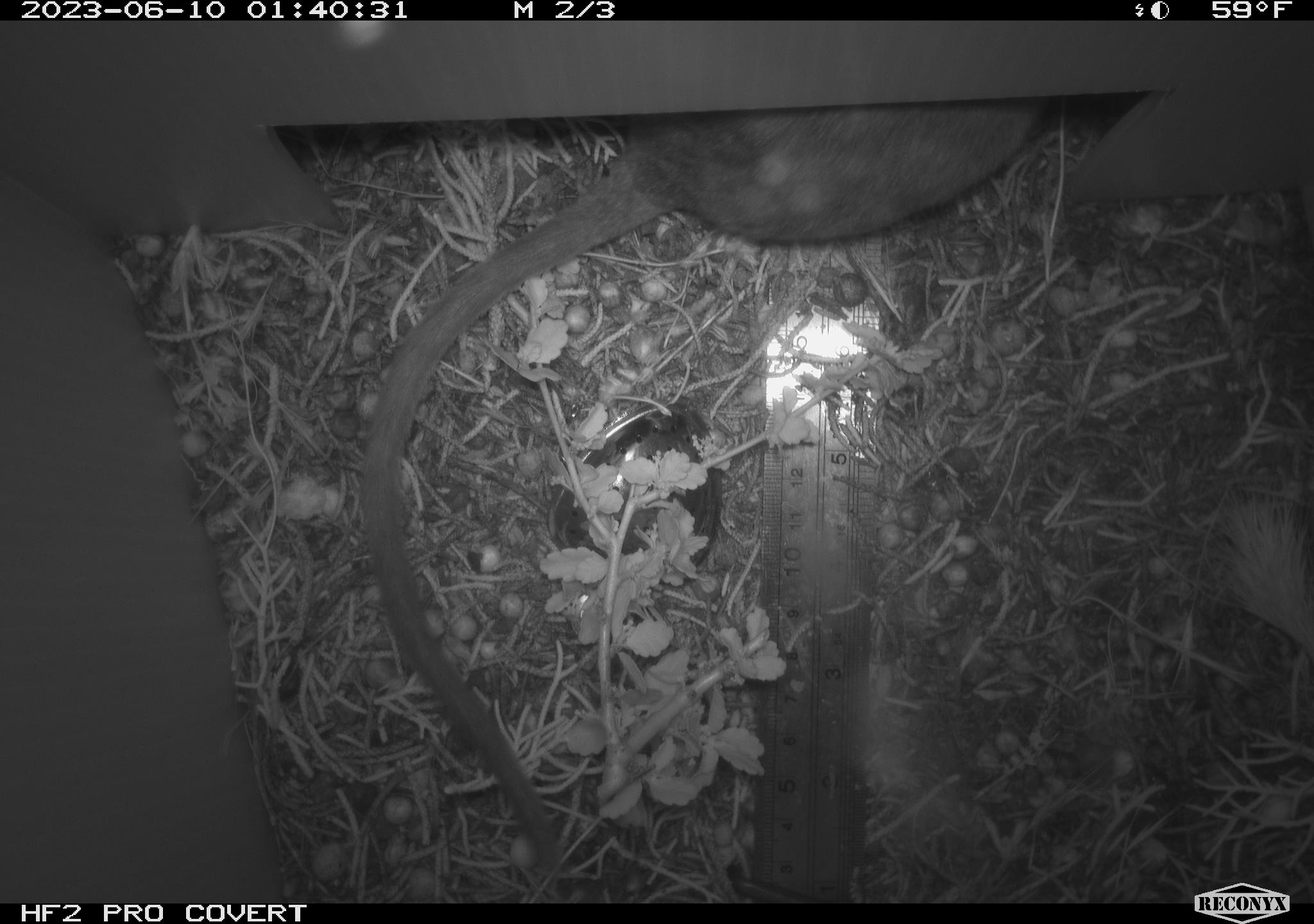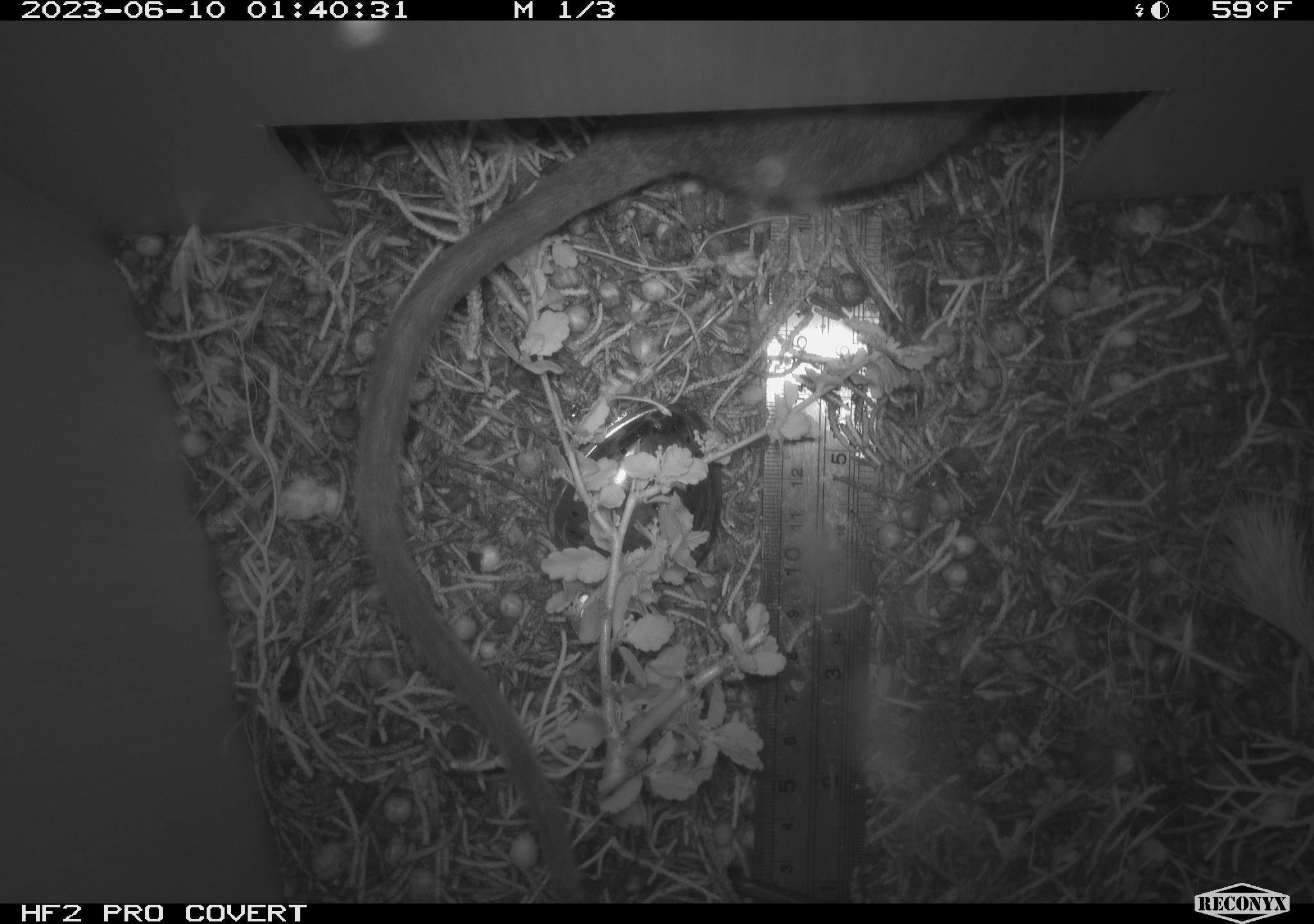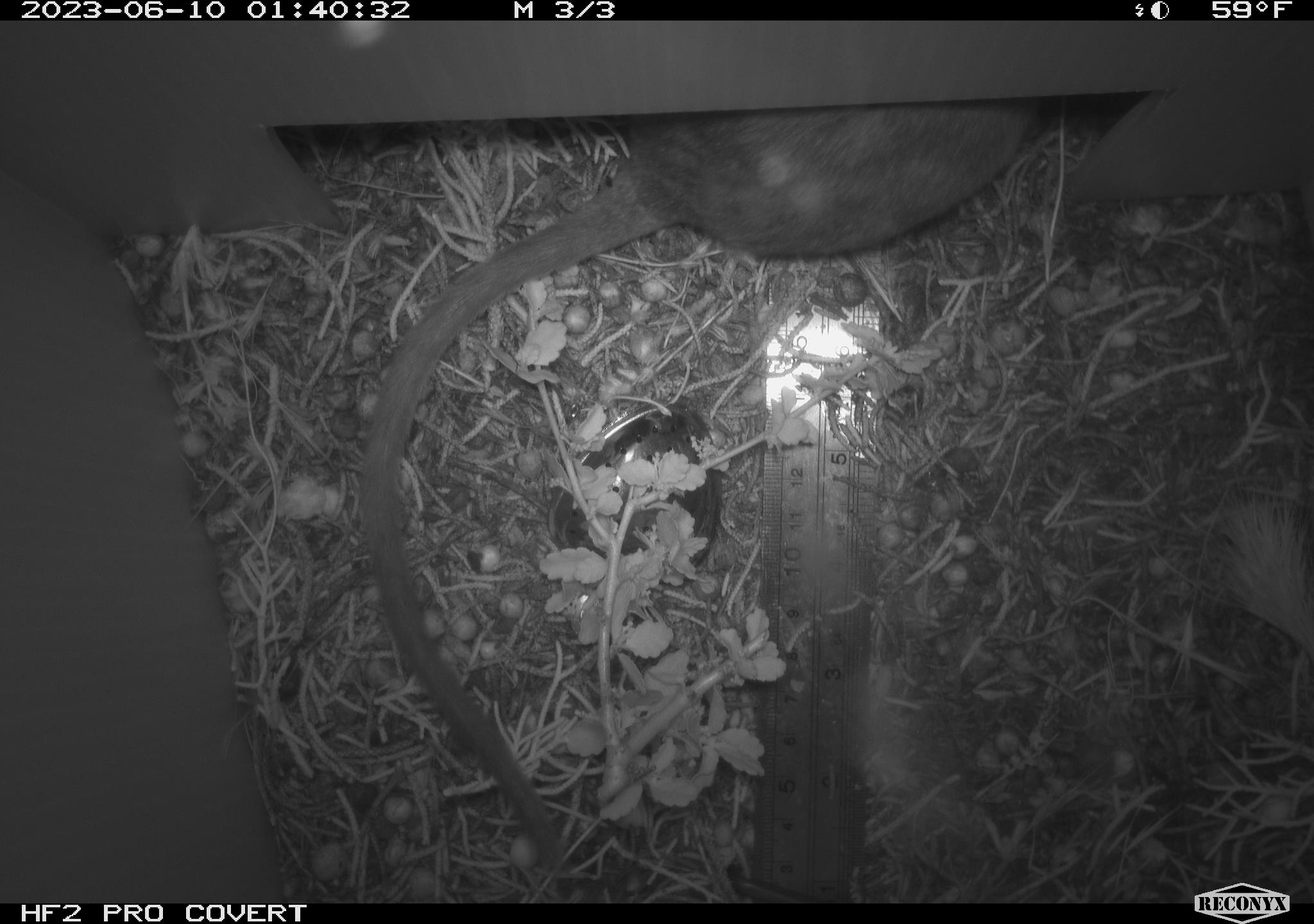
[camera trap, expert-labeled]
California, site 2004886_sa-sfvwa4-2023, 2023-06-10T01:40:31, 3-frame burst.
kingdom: Animalia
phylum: Chordata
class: Mammalia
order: Rodentia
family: Cricetidae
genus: Neotoma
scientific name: Neotoma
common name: pack rat or woodrat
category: neotoma species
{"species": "neotoma species (pack rat or woodrat) (Neotoma)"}